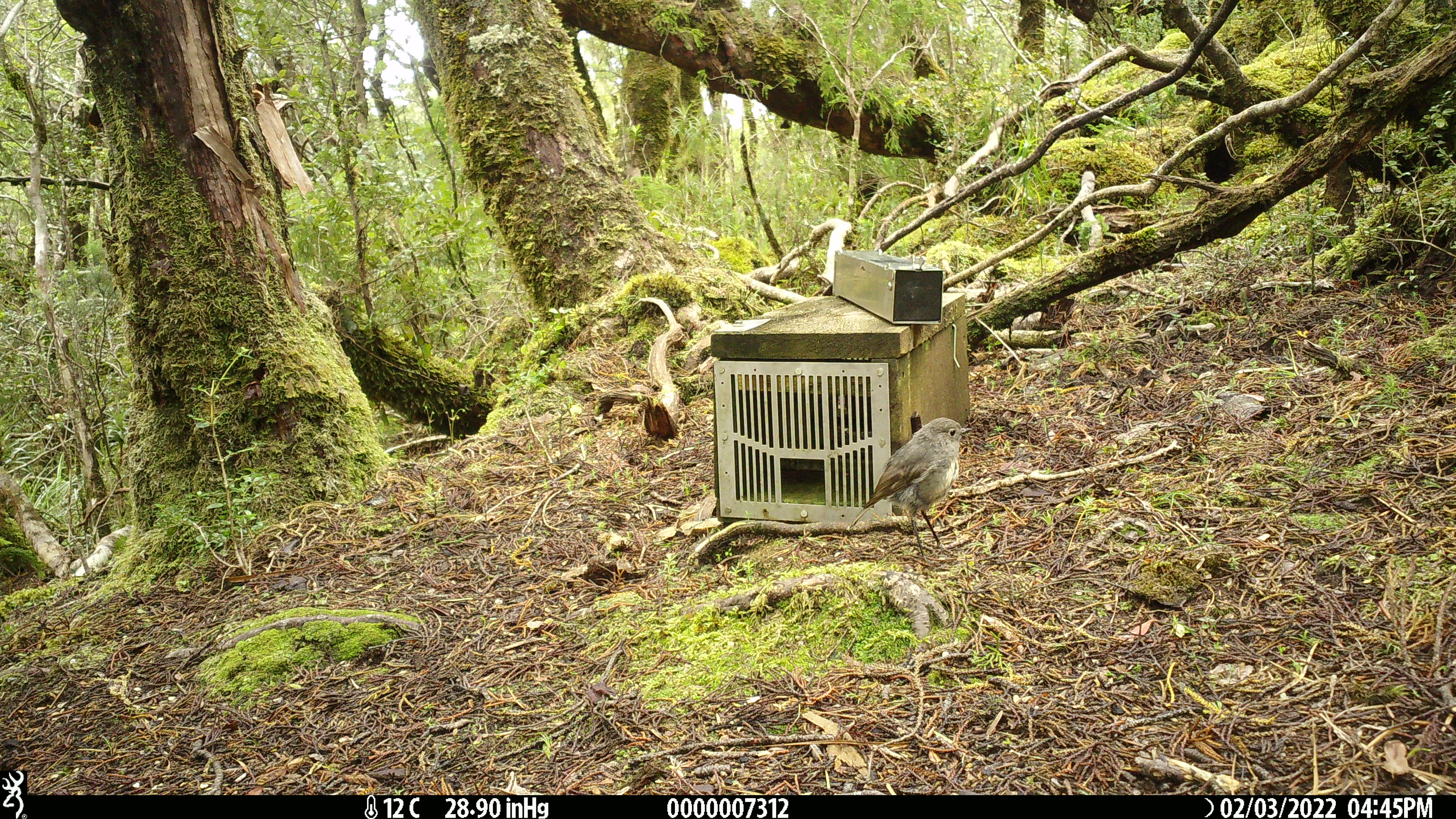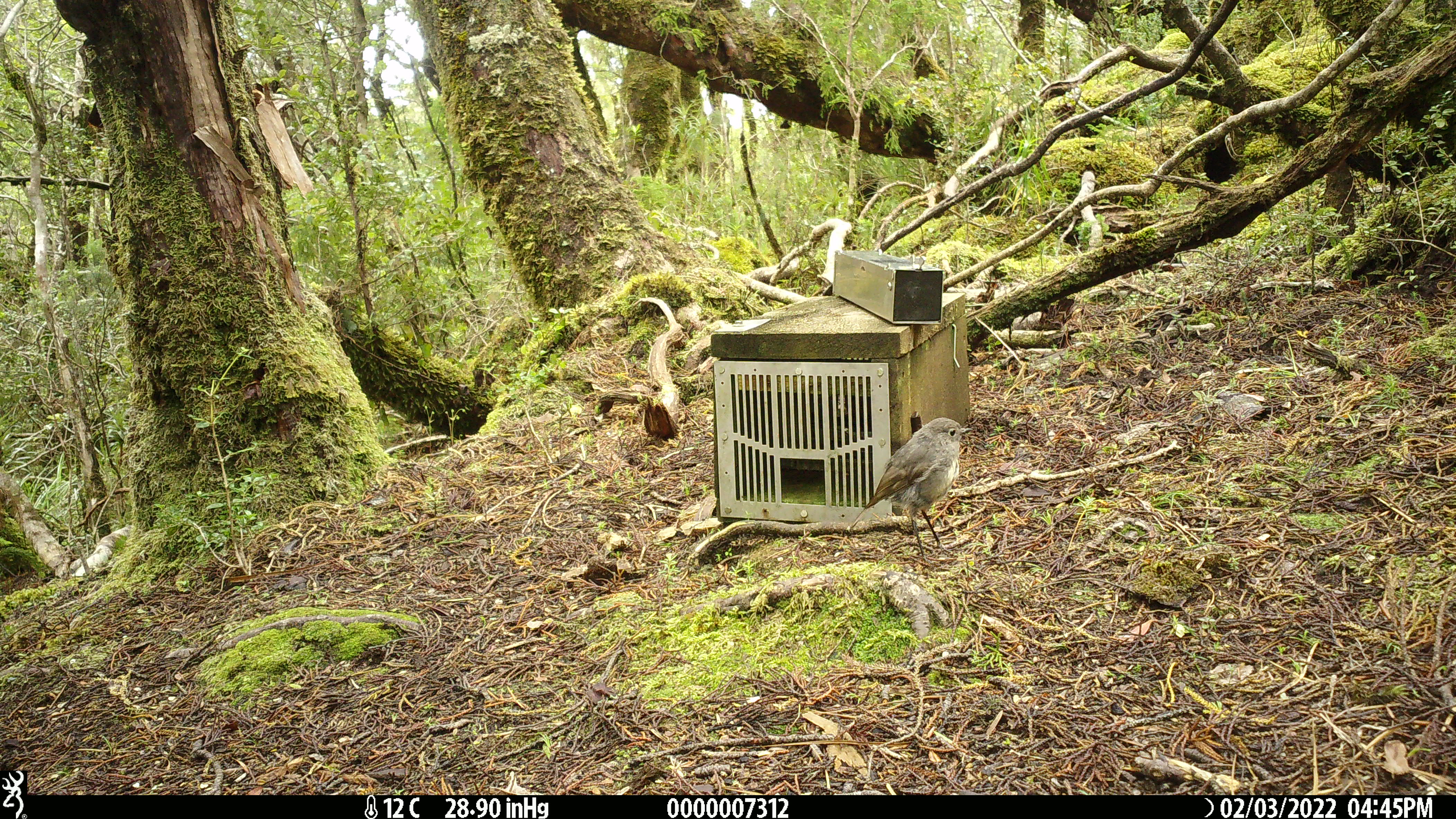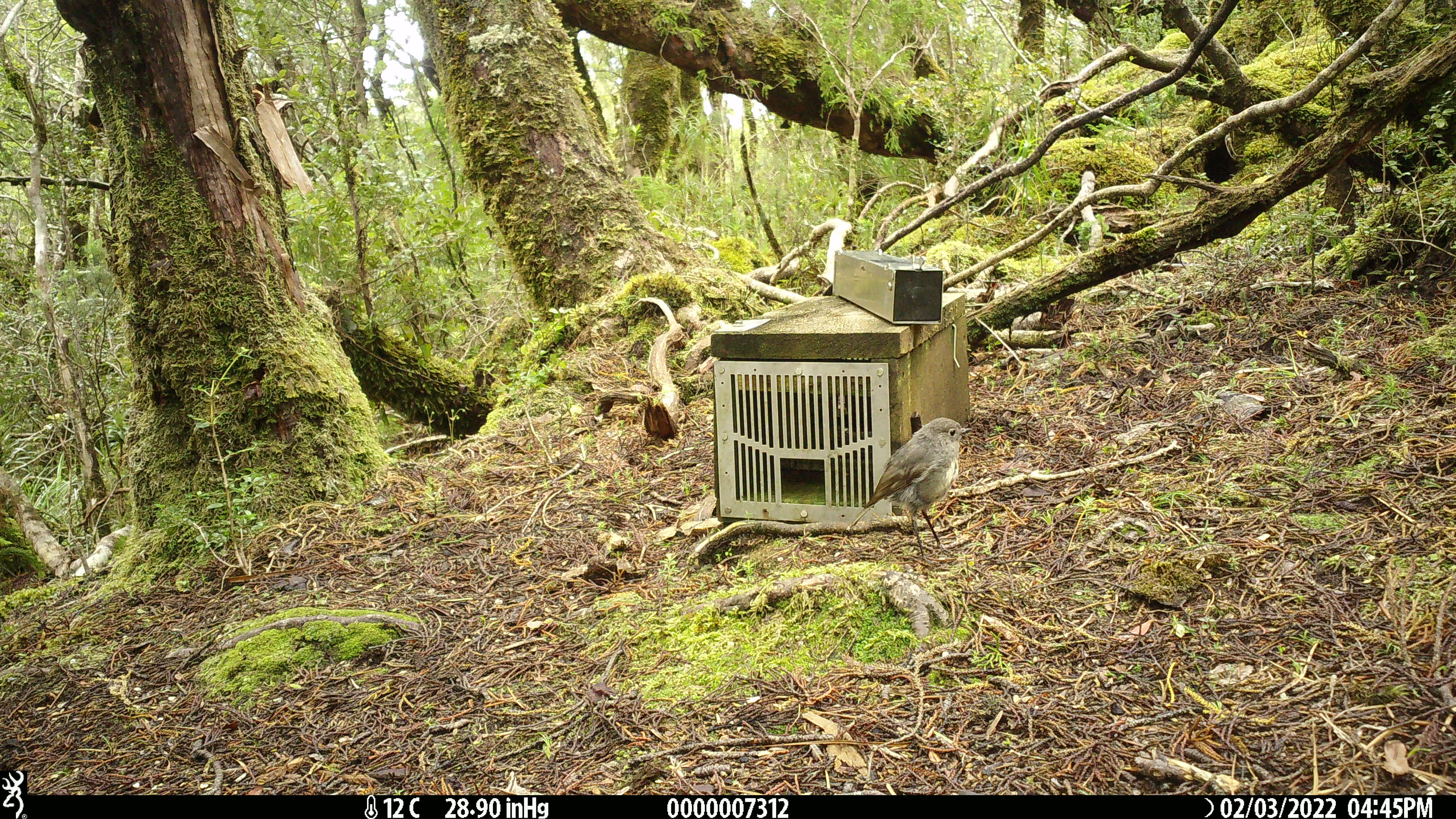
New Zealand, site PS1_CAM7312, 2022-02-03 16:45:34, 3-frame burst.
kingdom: Animalia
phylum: Chordata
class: Aves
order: Passeriformes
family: Petroicidae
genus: Petroica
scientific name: Petroica australis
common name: new zealand robin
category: robin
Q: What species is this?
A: Robin (new zealand robin) (Petroica australis).